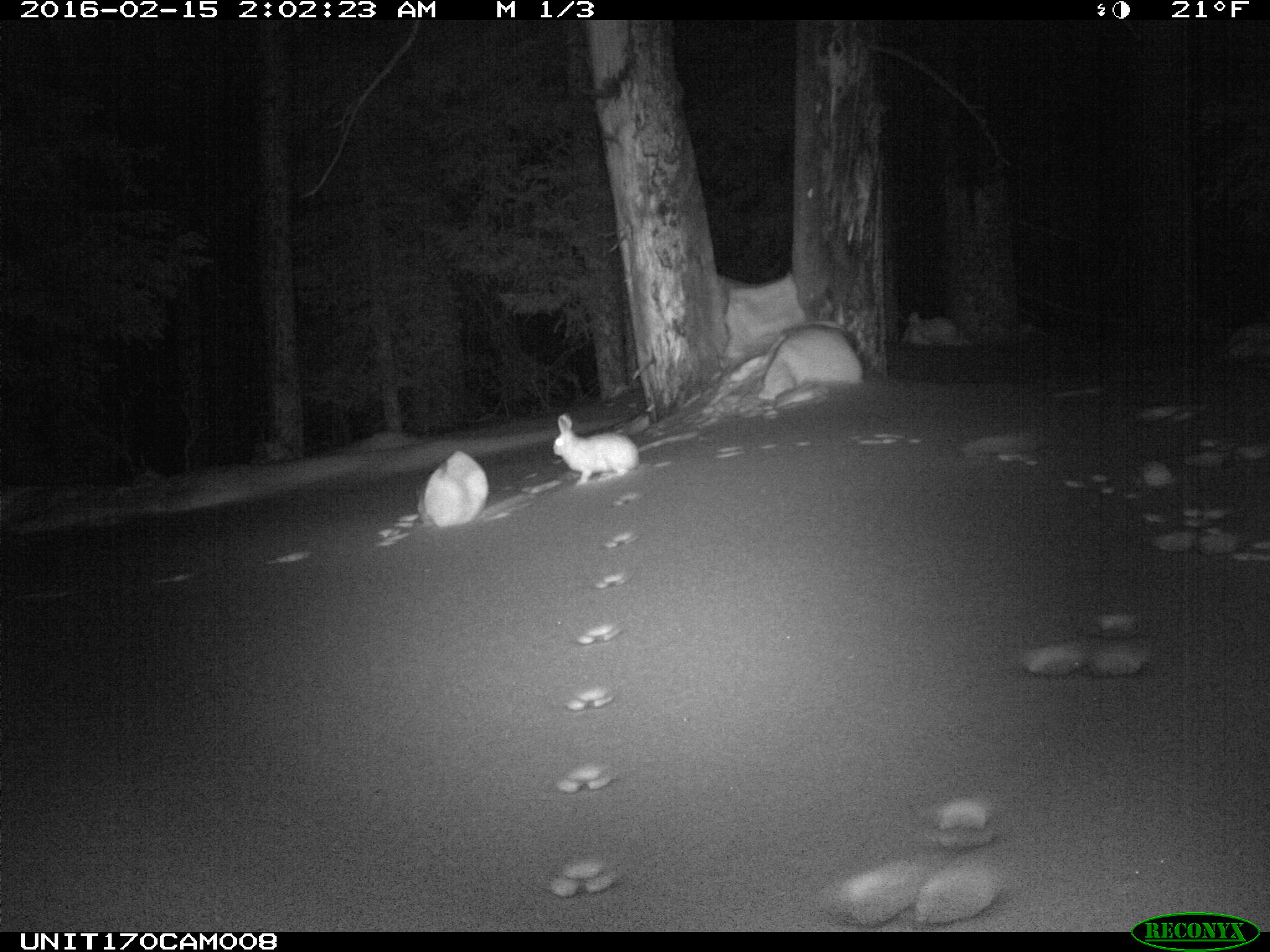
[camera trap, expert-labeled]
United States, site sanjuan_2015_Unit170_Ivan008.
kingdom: Animalia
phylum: Chordata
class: Mammalia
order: Lagomorpha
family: Leporidae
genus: Lepus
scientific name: Lepus americanus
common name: snowshoe hare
Lepus americanus (snowshoe hare).